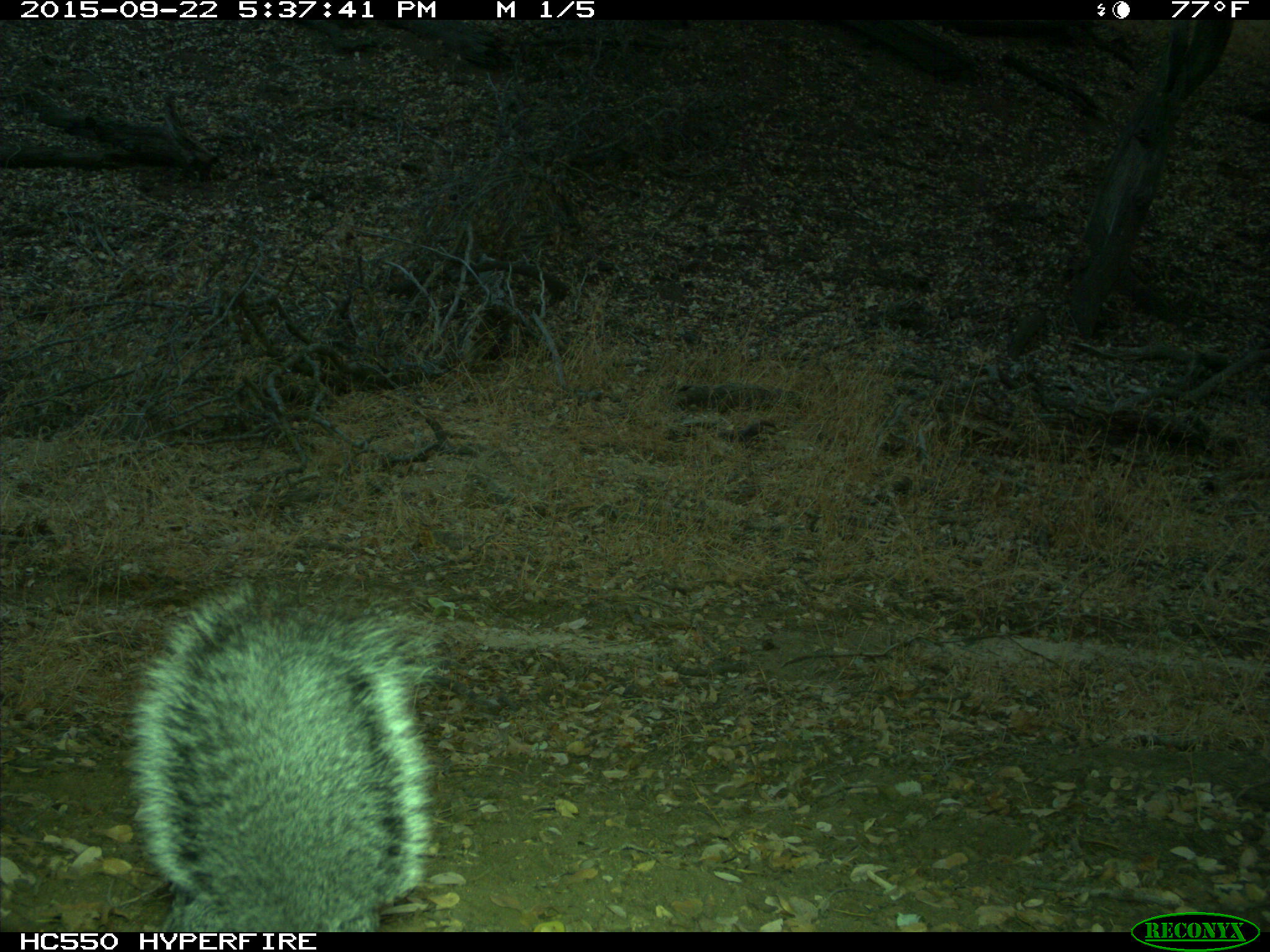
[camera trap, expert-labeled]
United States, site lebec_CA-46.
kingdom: Animalia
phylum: Chordata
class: Mammalia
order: Rodentia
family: Sciuridae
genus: Sciurus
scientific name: Sciurus carolinensis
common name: eastern gray squirrel